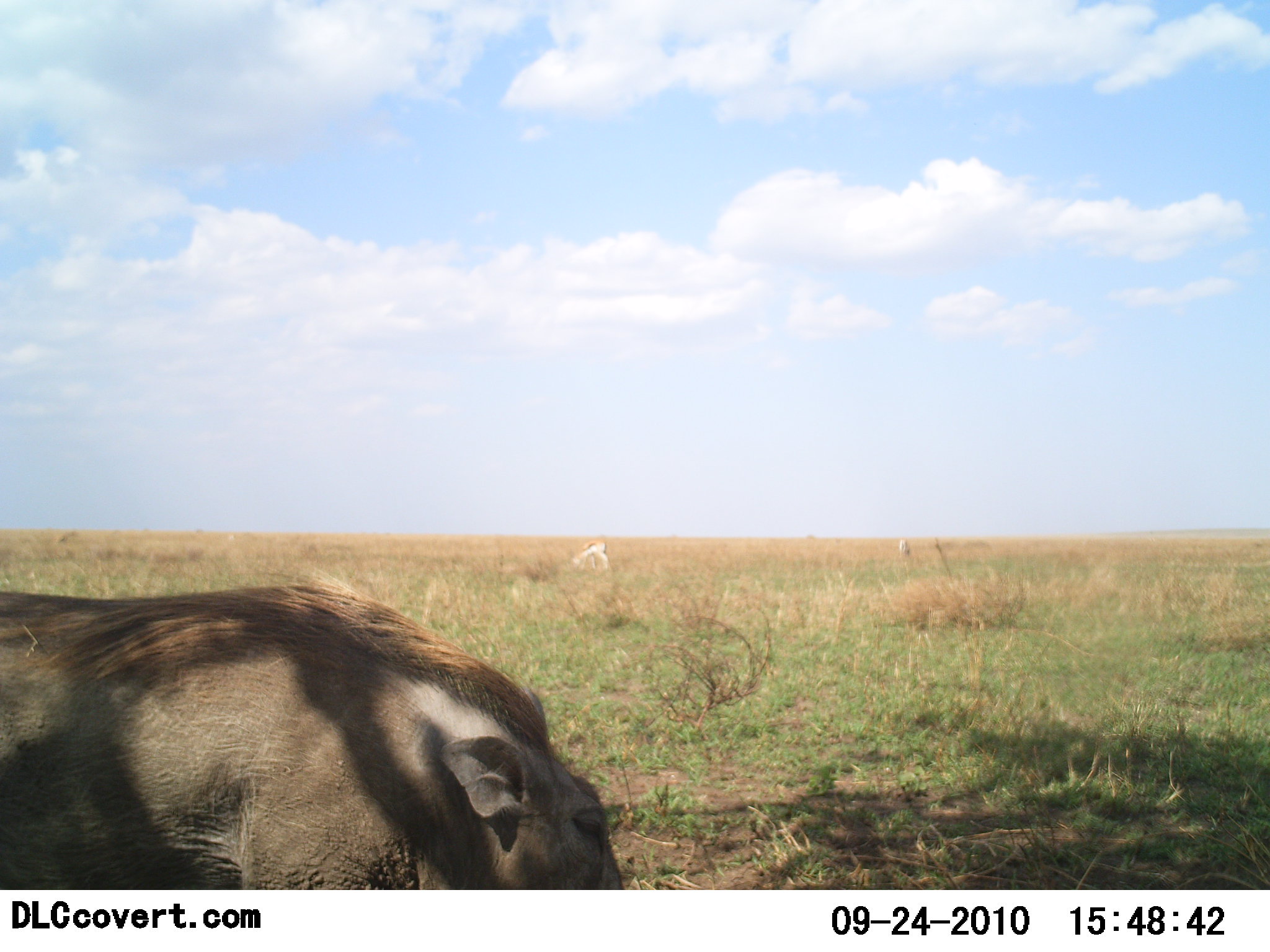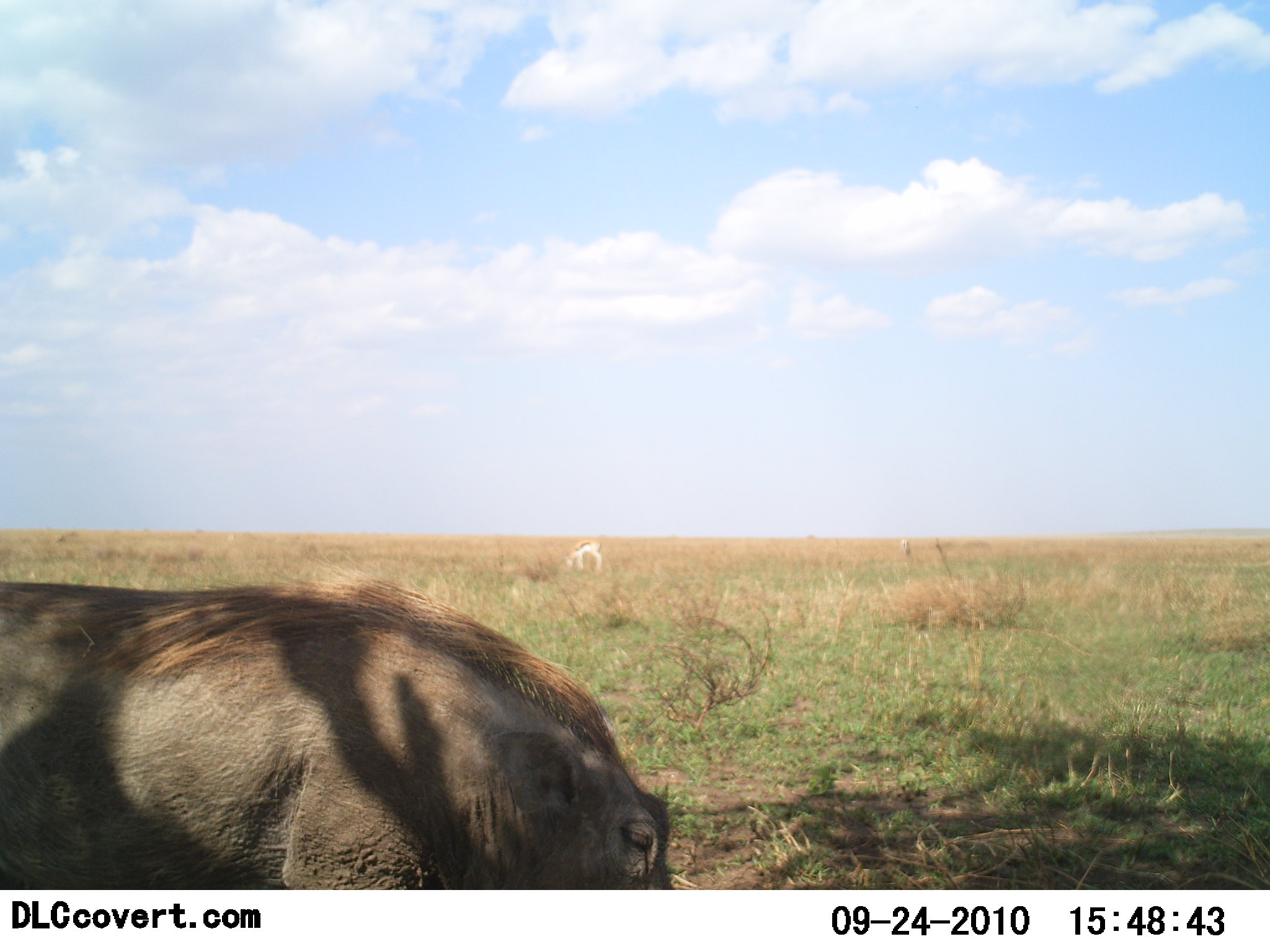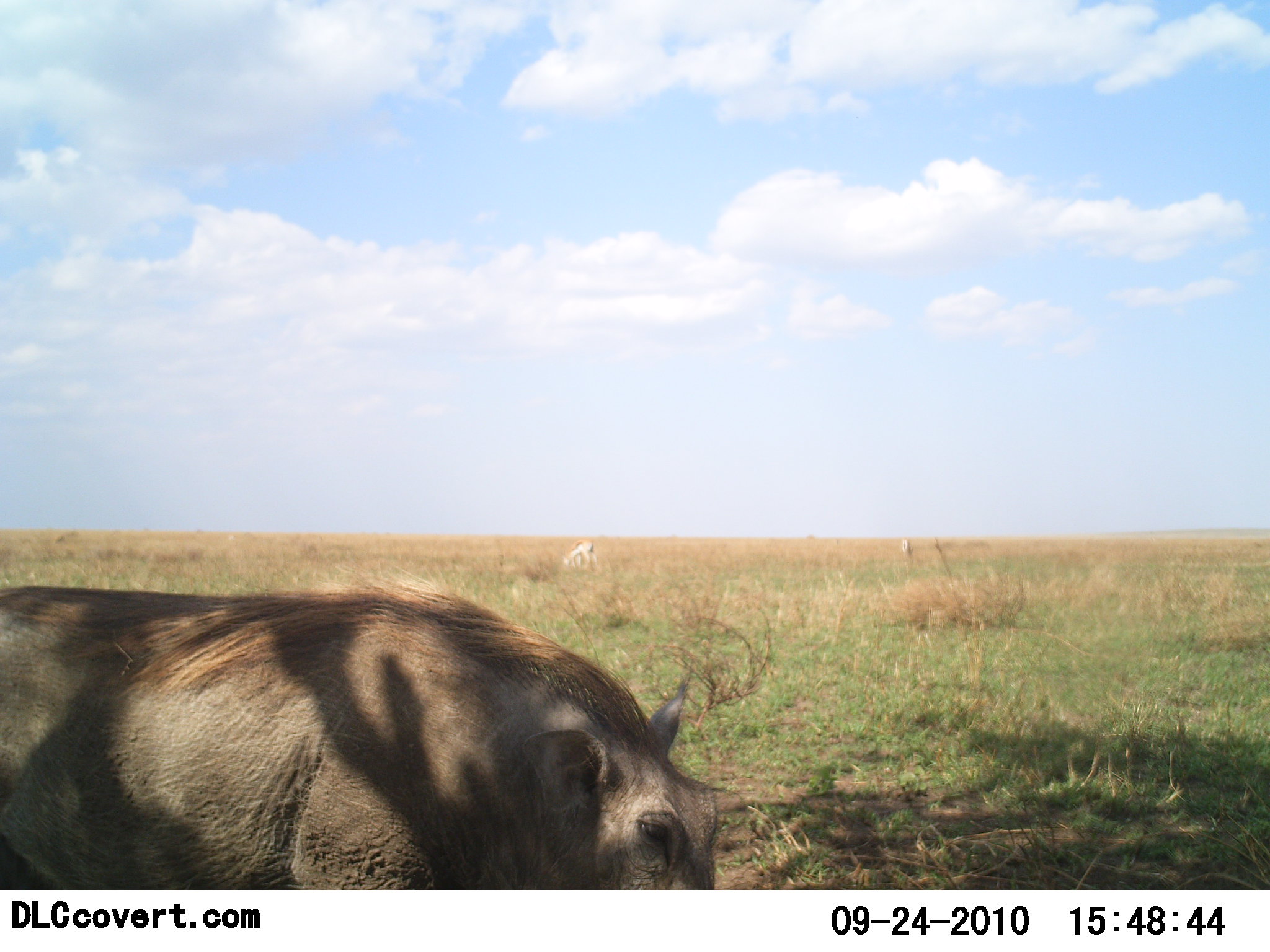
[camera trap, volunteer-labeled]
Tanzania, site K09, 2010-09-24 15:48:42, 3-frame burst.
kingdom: Animalia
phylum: Chordata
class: Mammalia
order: Artiodactyla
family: Bovidae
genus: Eudorcas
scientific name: Eudorcas thomsonii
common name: thomson's gazelle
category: gazellethomsons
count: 1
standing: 44%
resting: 0%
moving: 0%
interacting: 0%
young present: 0%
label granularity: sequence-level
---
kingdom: Animalia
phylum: Chordata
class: Mammalia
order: Artiodactyla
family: Suidae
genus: Phacochoerus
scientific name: Phacochoerus africanus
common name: warthog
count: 1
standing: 45%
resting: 0%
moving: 50%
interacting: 0%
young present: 0%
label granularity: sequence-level